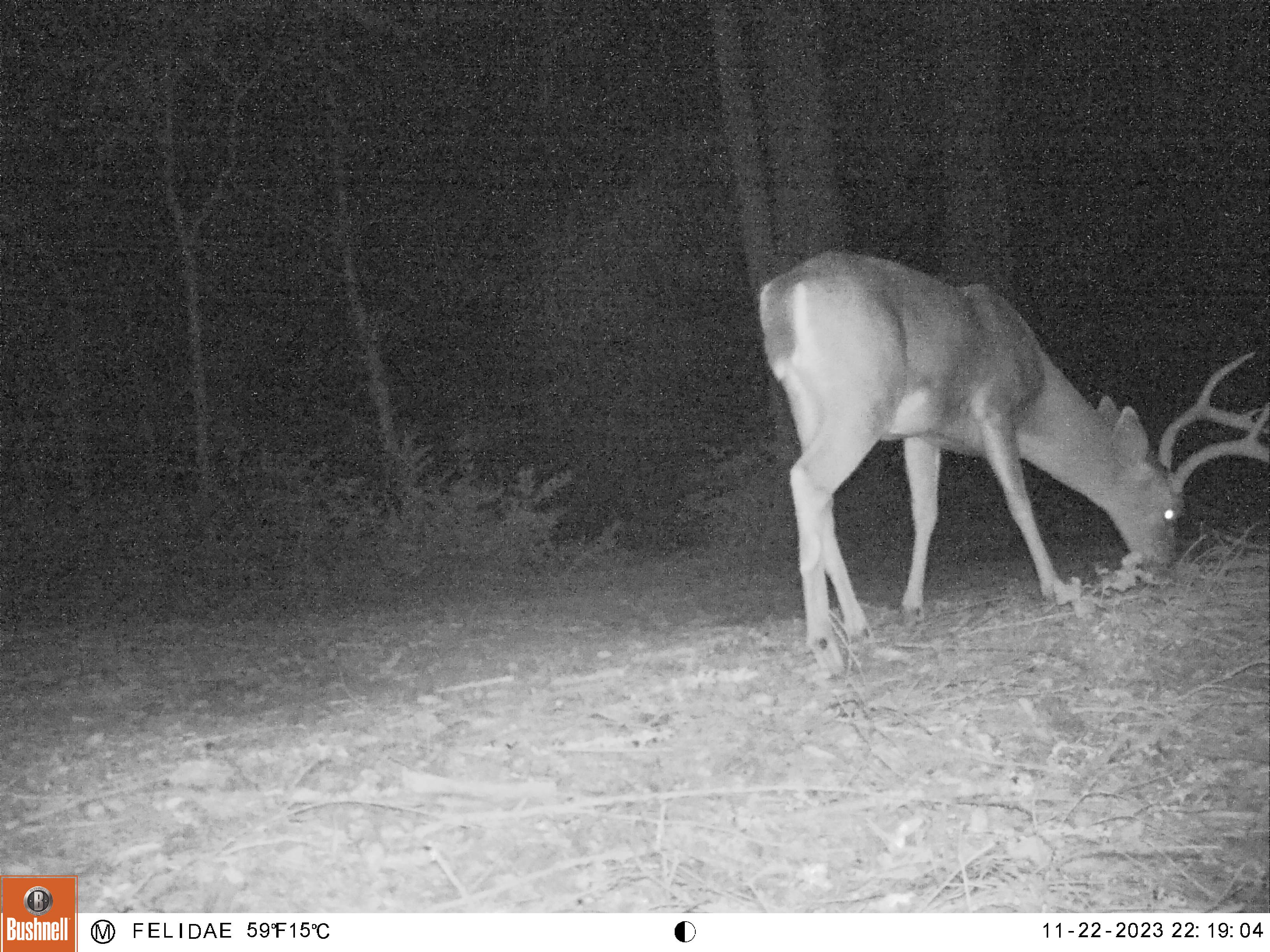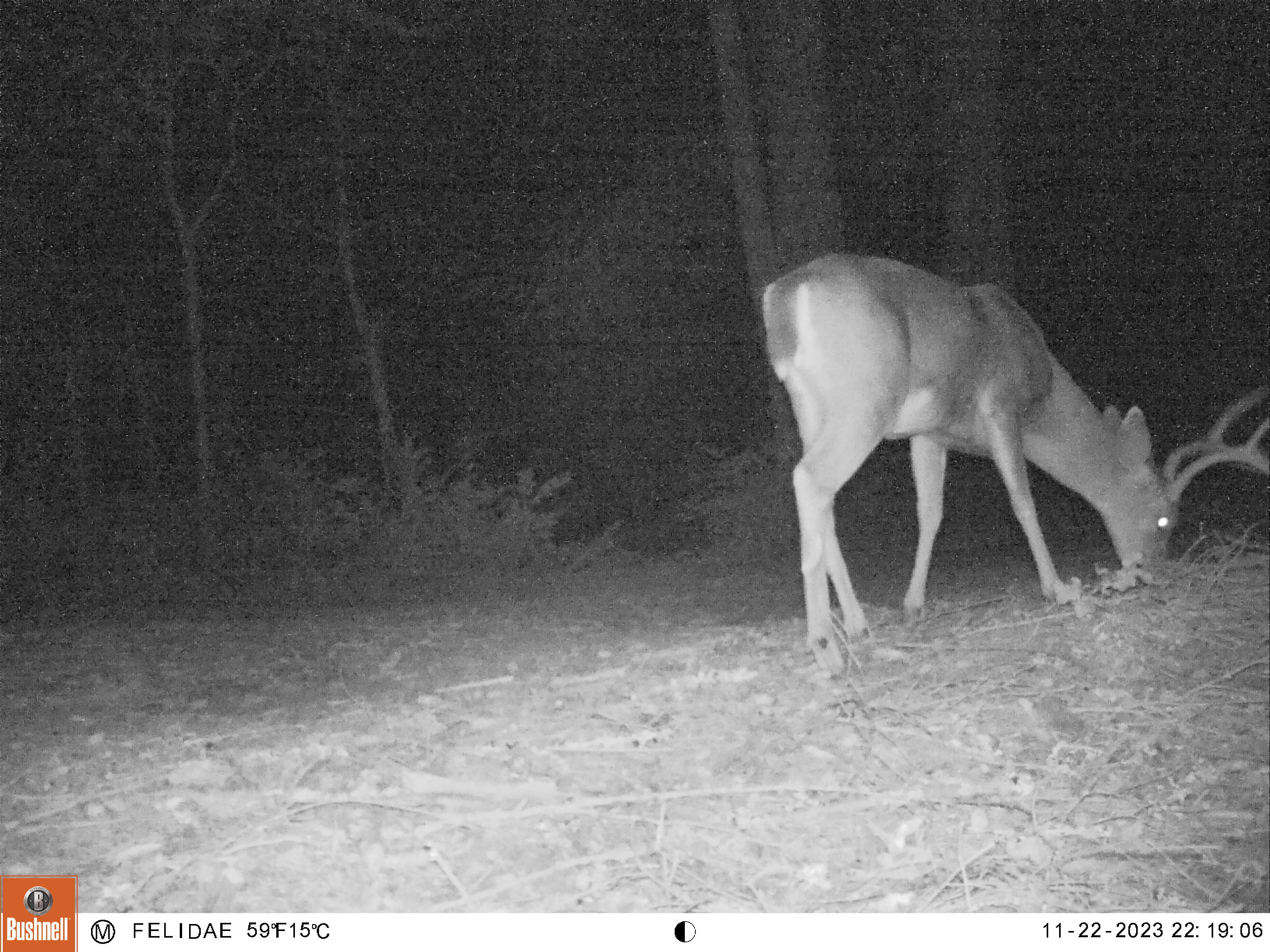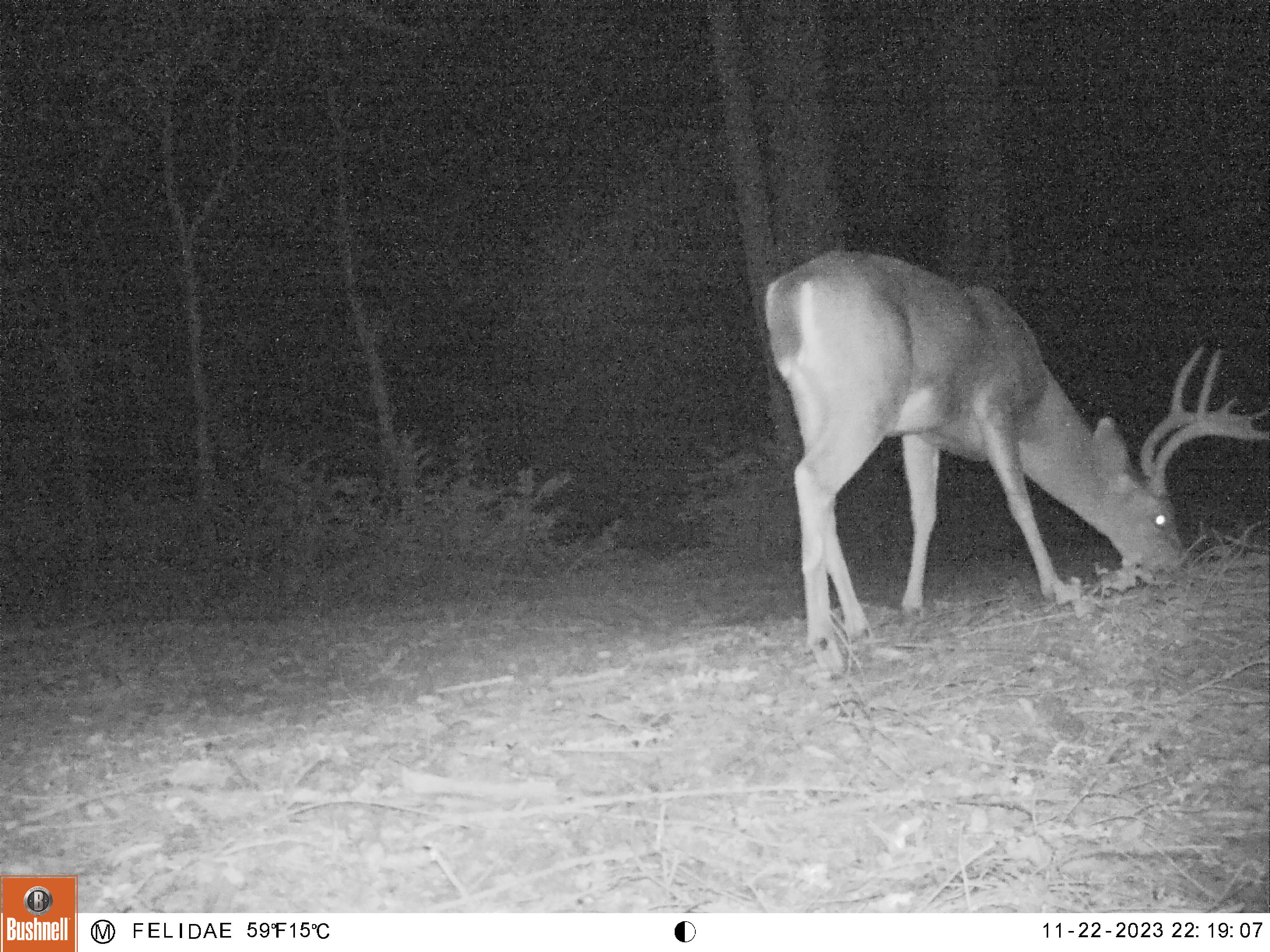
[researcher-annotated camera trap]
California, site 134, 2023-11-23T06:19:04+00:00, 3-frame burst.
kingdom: Animalia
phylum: Chordata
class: Mammalia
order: Artiodactyla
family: Cervidae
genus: Odocoileus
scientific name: Odocoileus hemionus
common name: mule deer